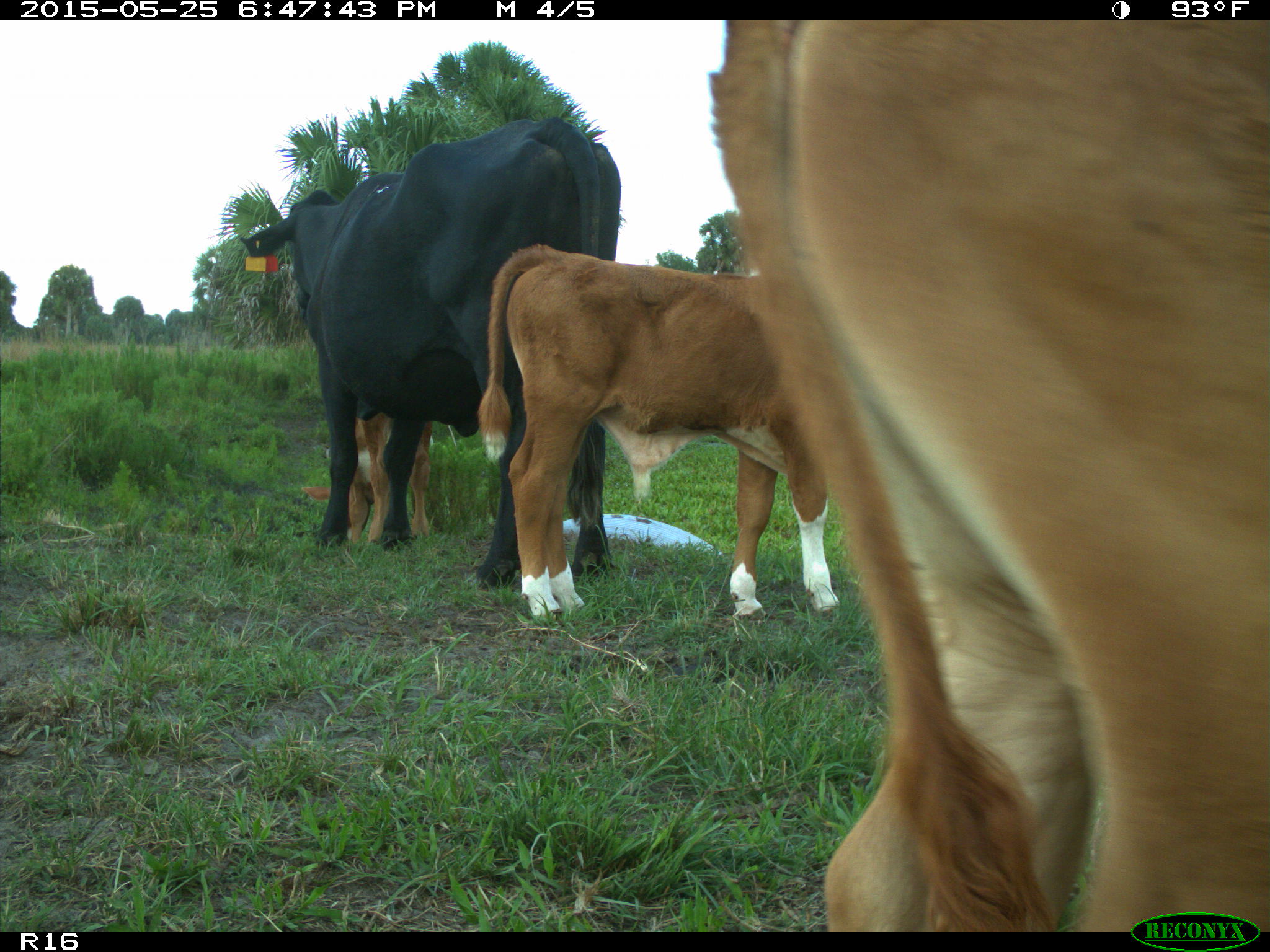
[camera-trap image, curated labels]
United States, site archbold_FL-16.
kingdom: Animalia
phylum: Chordata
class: Mammalia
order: Artiodactyla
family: Bovidae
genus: Bos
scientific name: Bos taurus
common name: domestic cow